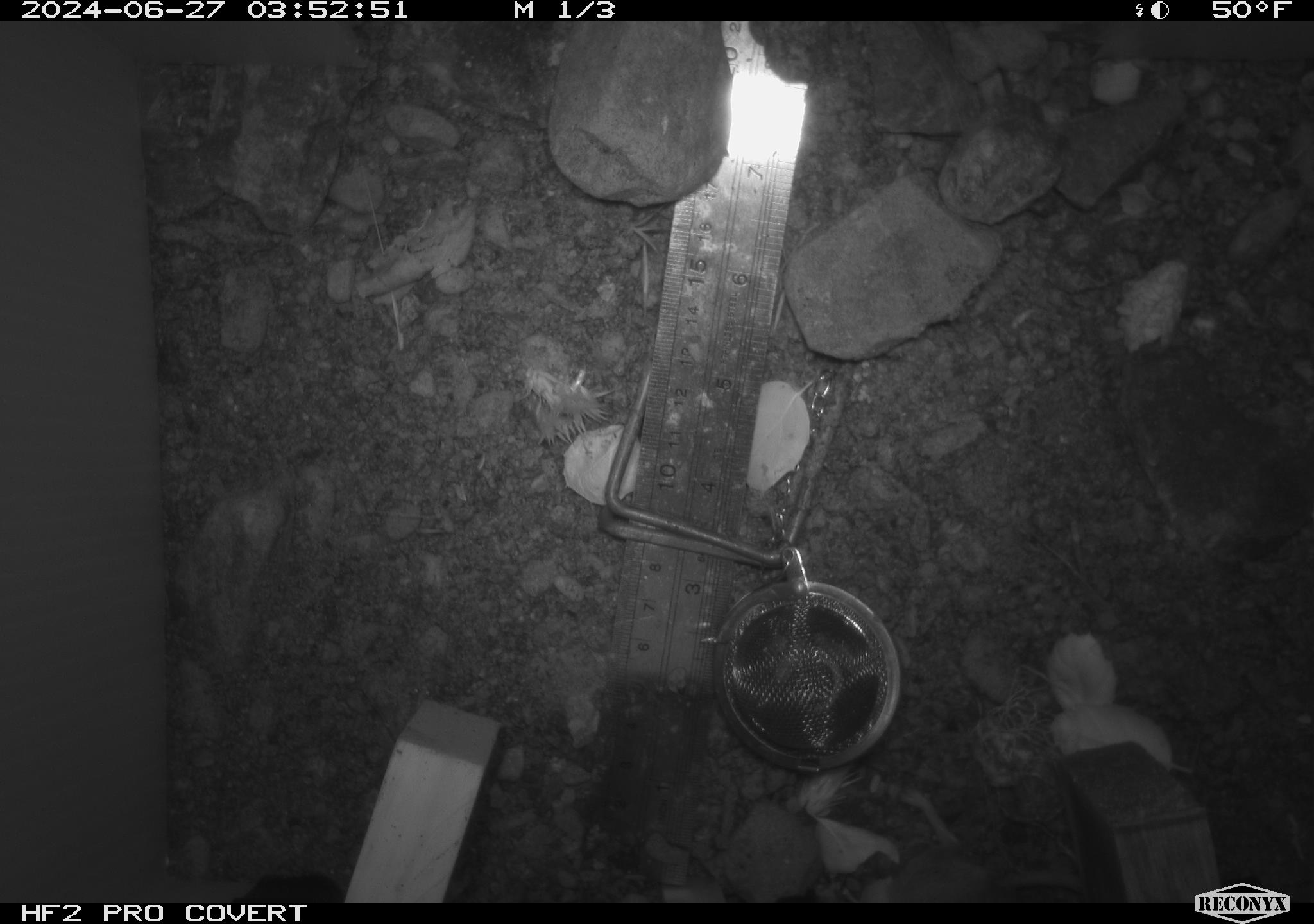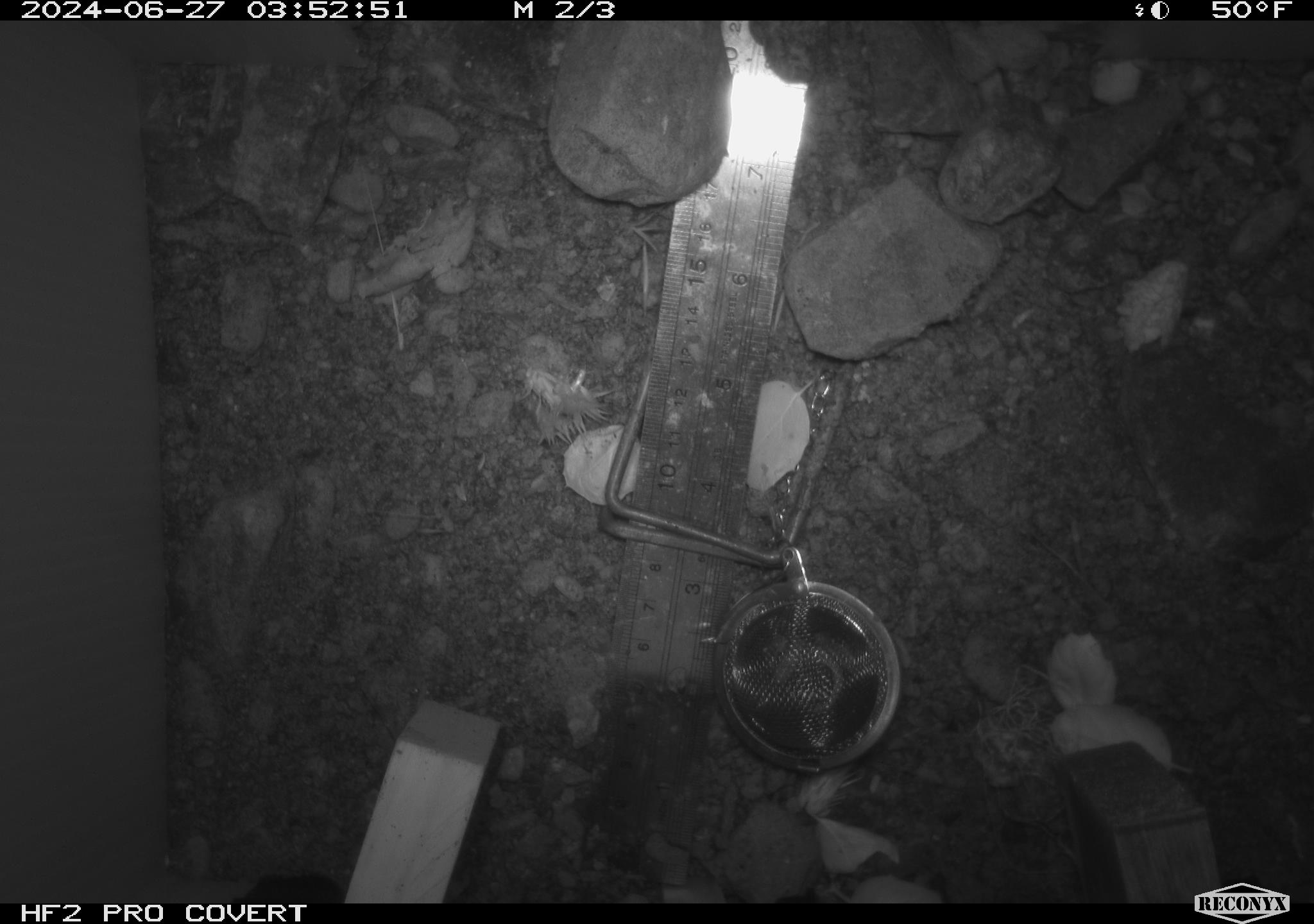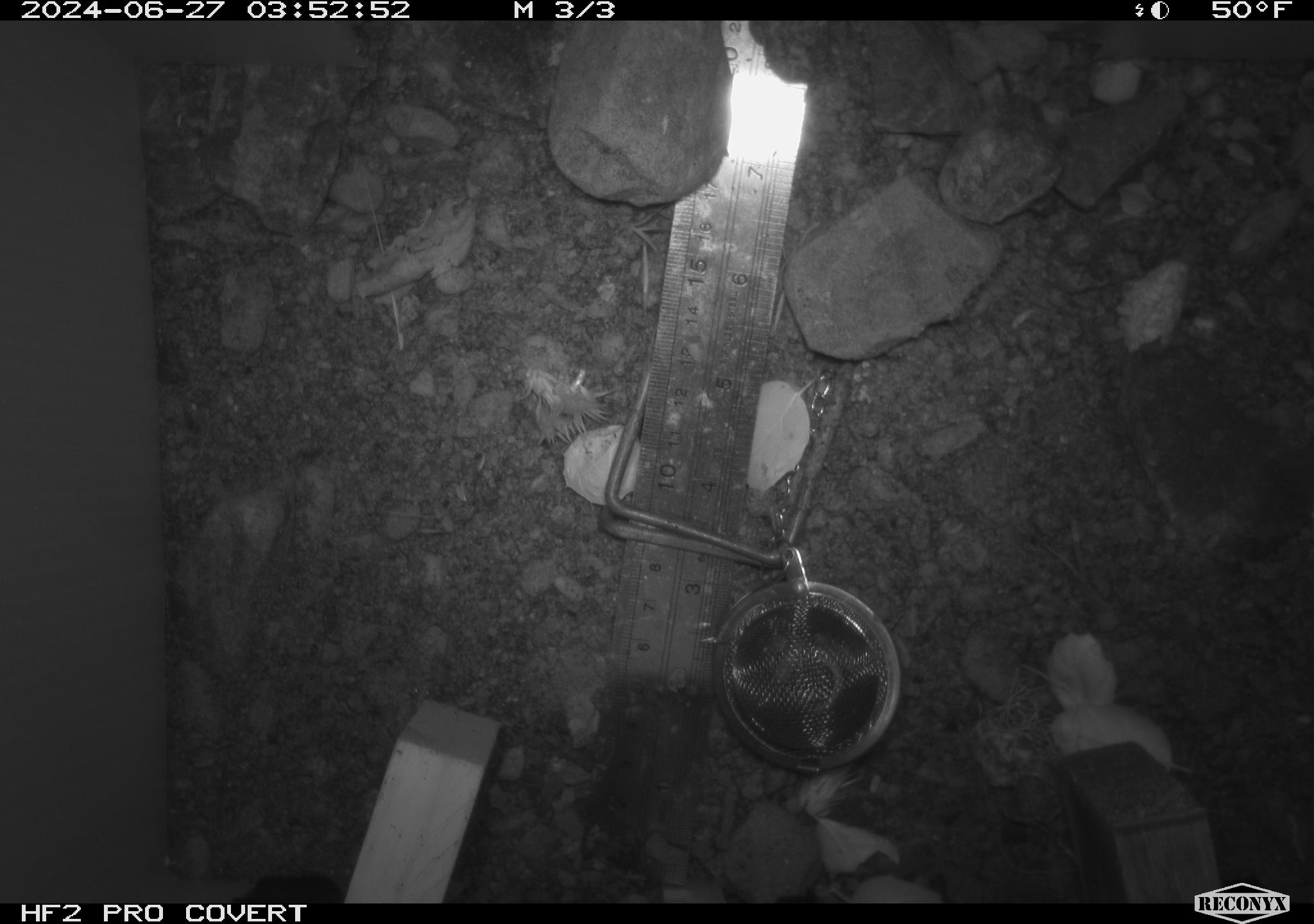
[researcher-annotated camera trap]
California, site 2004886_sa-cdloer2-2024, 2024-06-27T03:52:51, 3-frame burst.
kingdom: Animalia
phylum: Chordata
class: Mammalia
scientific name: Mammalia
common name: small mammal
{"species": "small mammal (Mammalia)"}